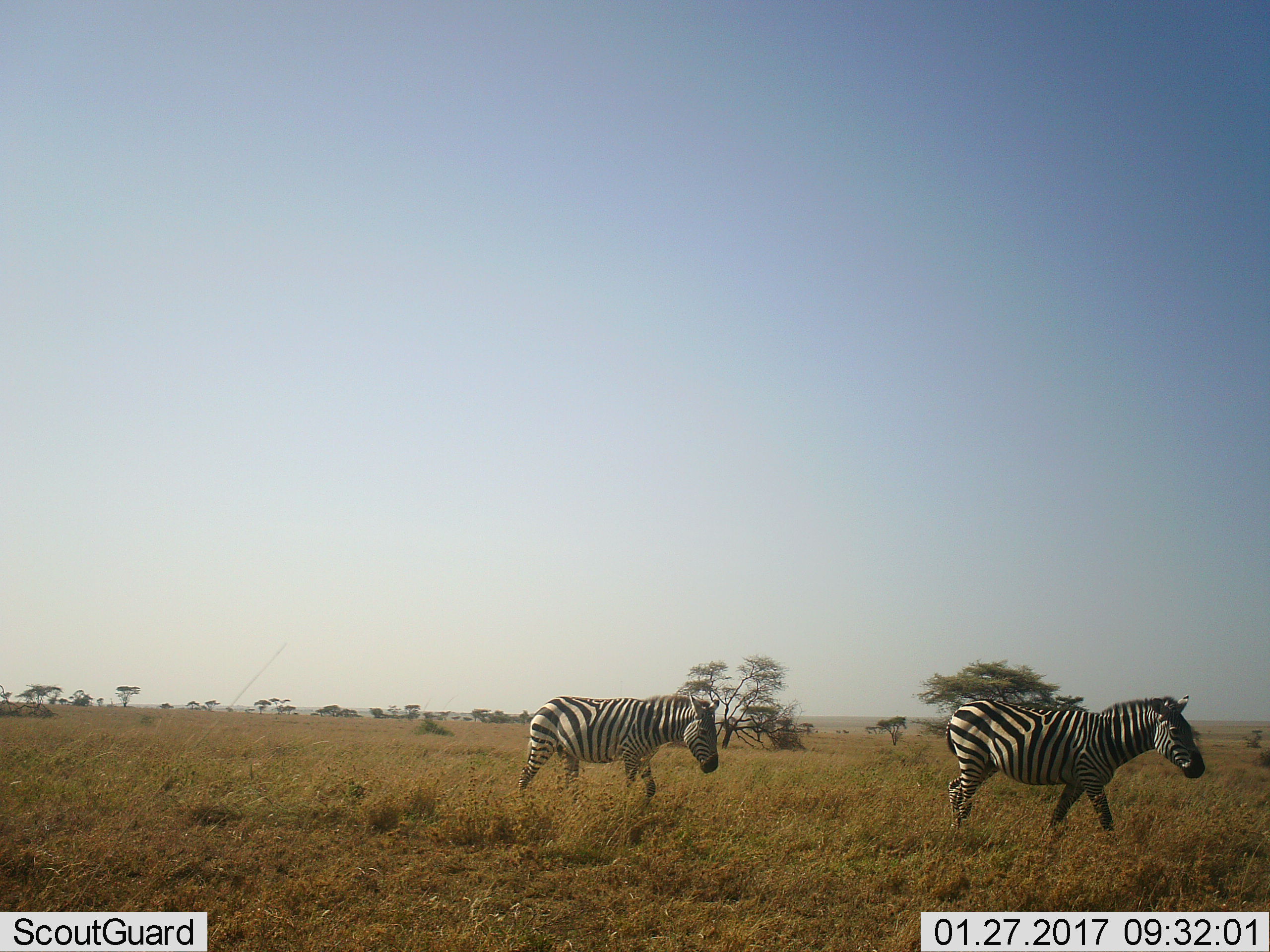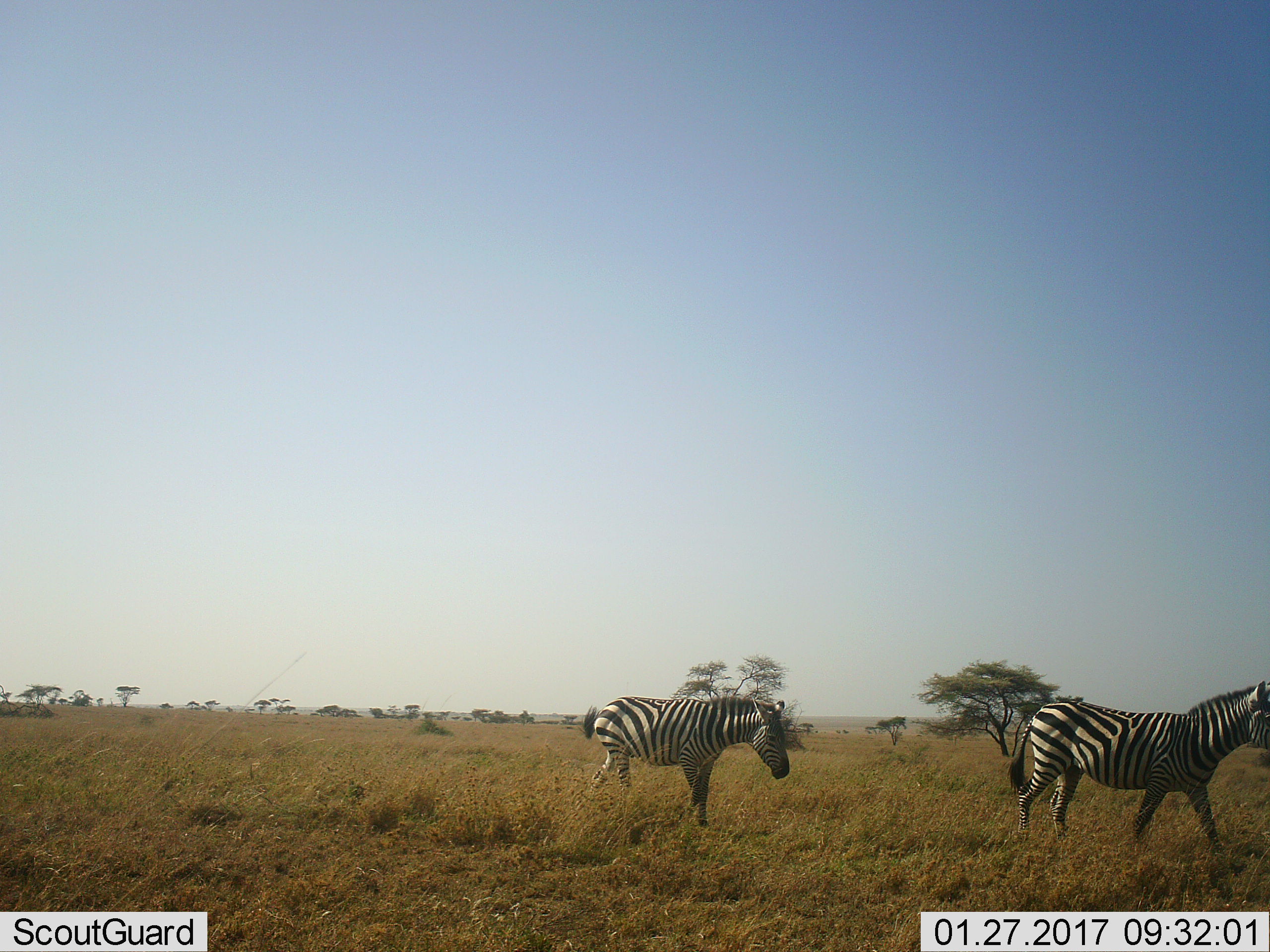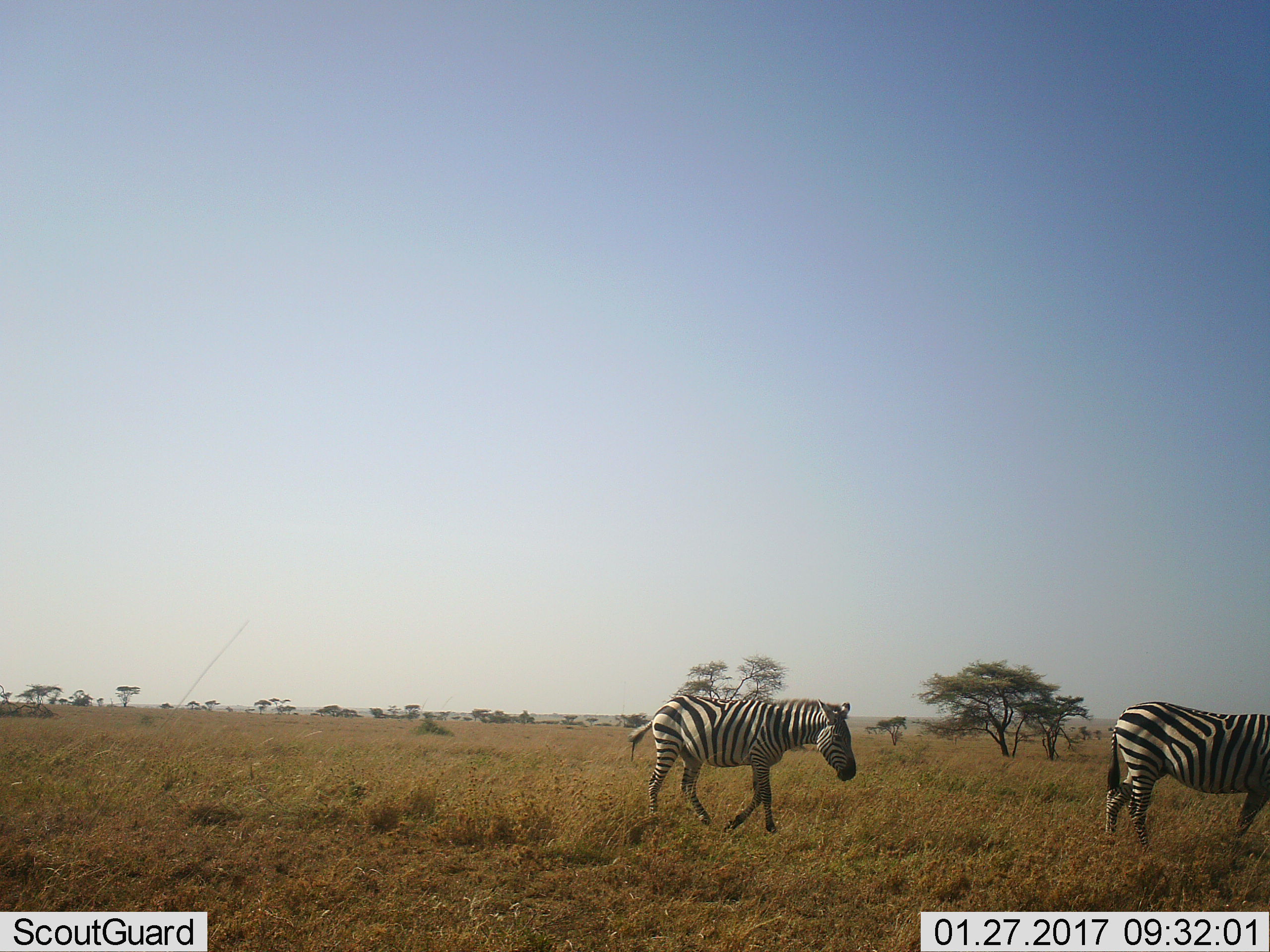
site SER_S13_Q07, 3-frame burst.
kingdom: Animalia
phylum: Chordata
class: Mammalia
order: Perissodactyla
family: Equidae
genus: Equus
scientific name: Equus quagga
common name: plains zebra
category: zebraplains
Zebraplains (plains zebra) (Equus quagga), count 2. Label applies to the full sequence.